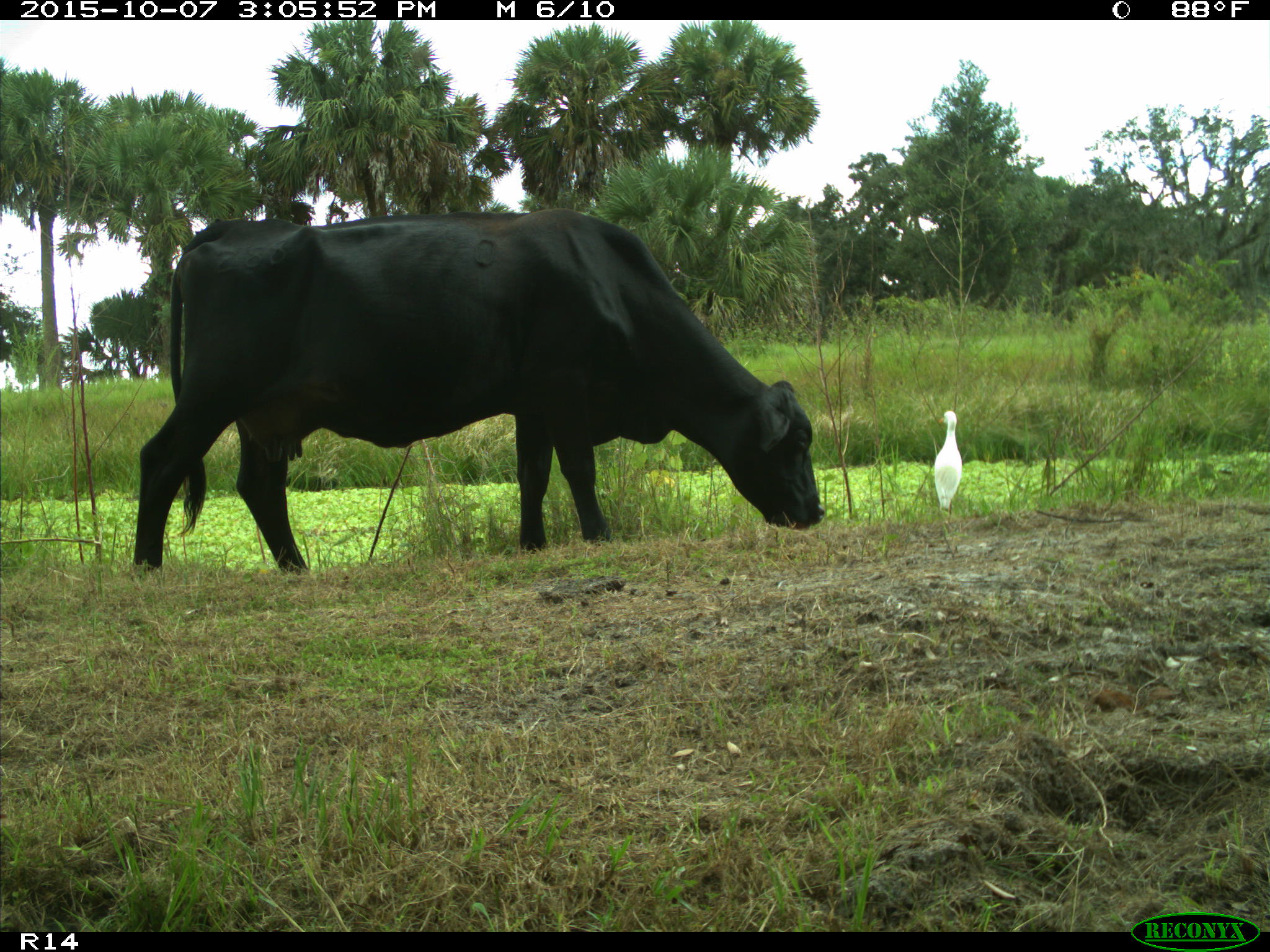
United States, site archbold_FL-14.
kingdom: Animalia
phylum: Chordata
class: Mammalia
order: Artiodactyla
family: Bovidae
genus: Bos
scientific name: Bos taurus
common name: domestic cow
Bos taurus (domestic cow).